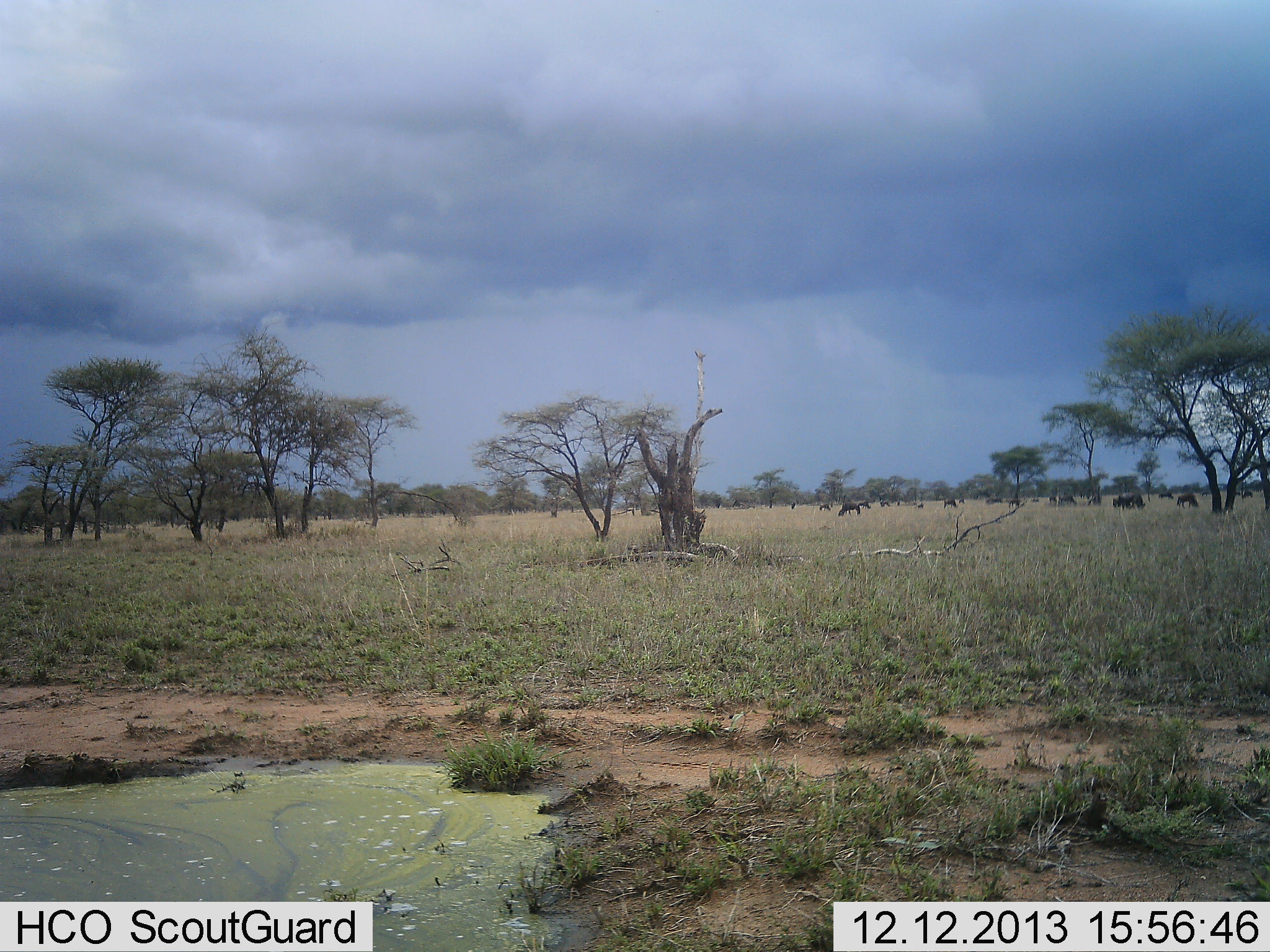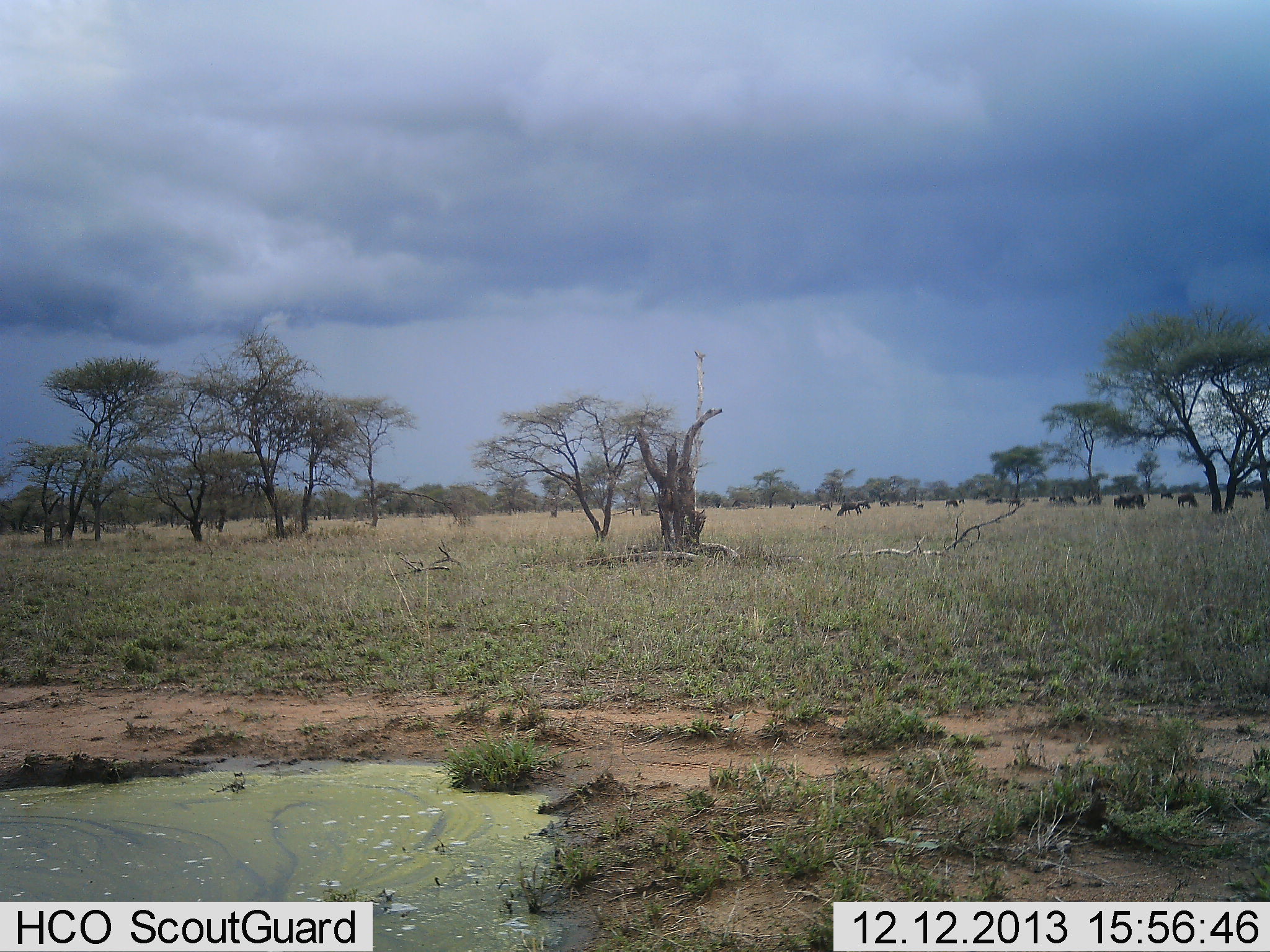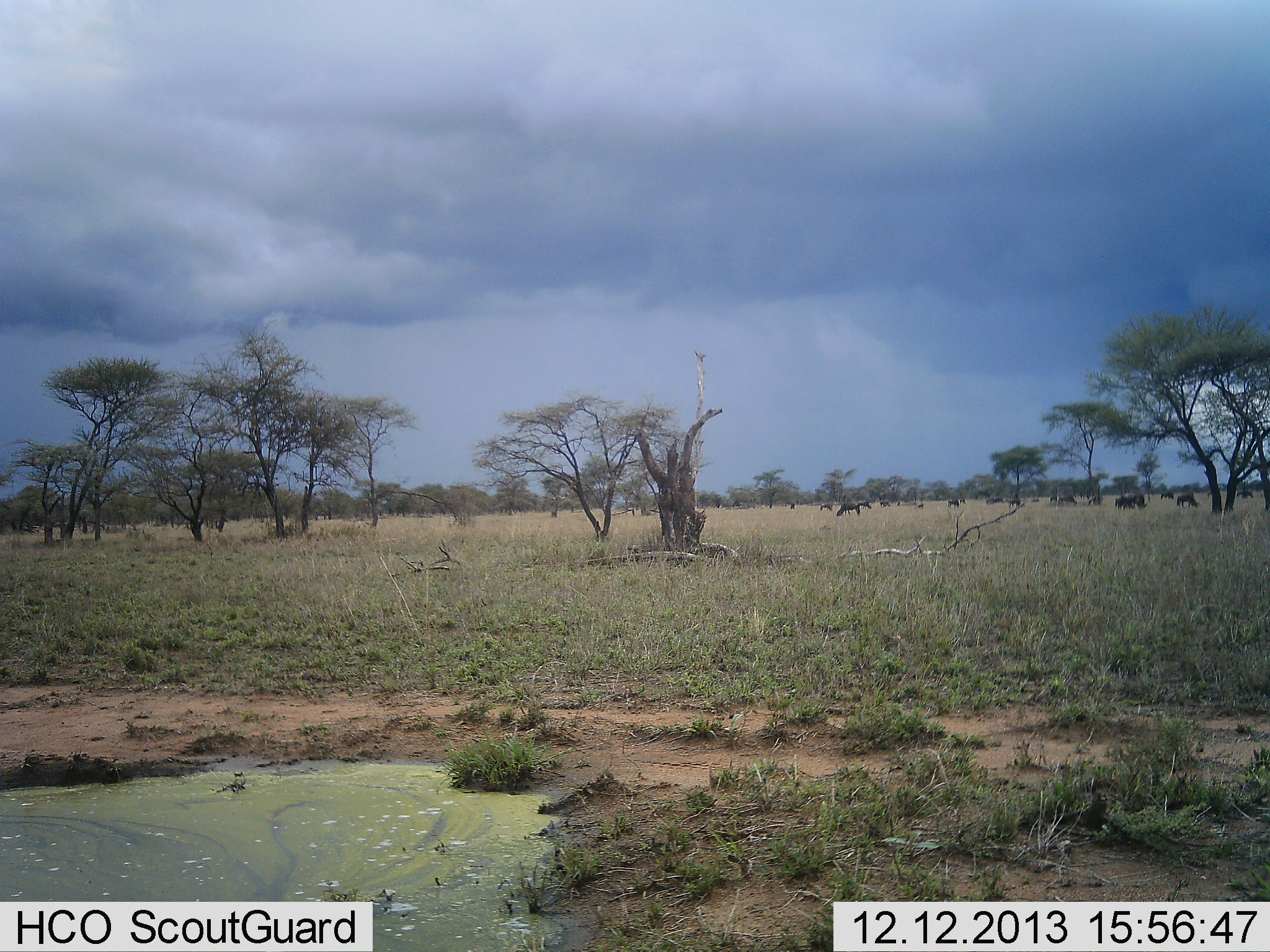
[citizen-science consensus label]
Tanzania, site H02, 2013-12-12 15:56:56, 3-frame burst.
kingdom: Animalia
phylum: Chordata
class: Mammalia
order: Artiodactyla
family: Bovidae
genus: Connochaetes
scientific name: Connochaetes taurinus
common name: blue wildebeest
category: wildebeest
Wildebeest (blue wildebeest) (Connochaetes taurinus), count 11-50. Behavior (volunteer vote fractions): standing 50%, resting 0%, moving 20%, interacting 0%. Young present (vote fraction): 0%. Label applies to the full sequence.